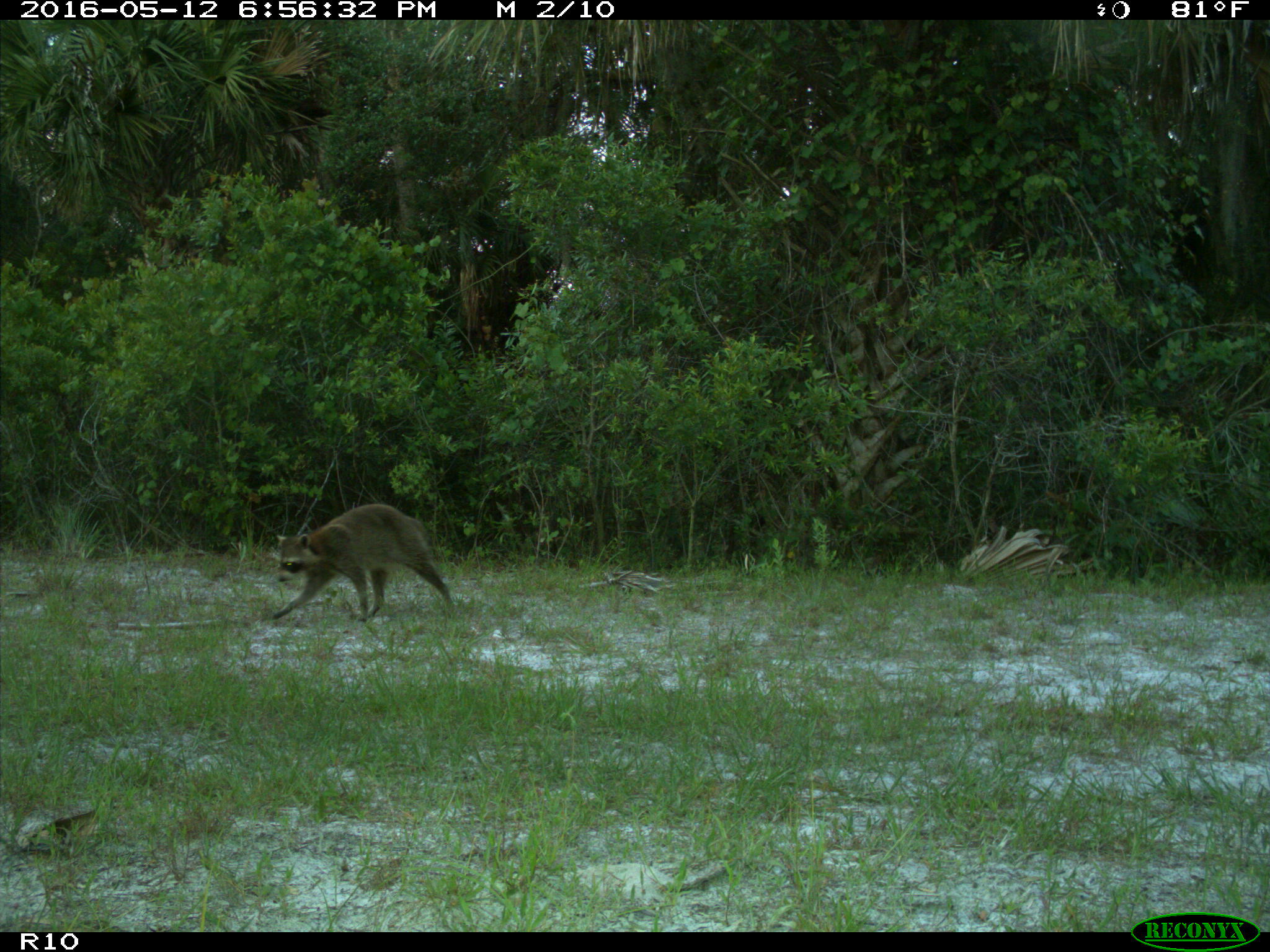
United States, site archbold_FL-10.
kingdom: Animalia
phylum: Chordata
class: Mammalia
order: Carnivora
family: Procyonidae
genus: Procyon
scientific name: Procyon lotor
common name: common raccoon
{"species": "Procyon lotor (common raccoon)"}